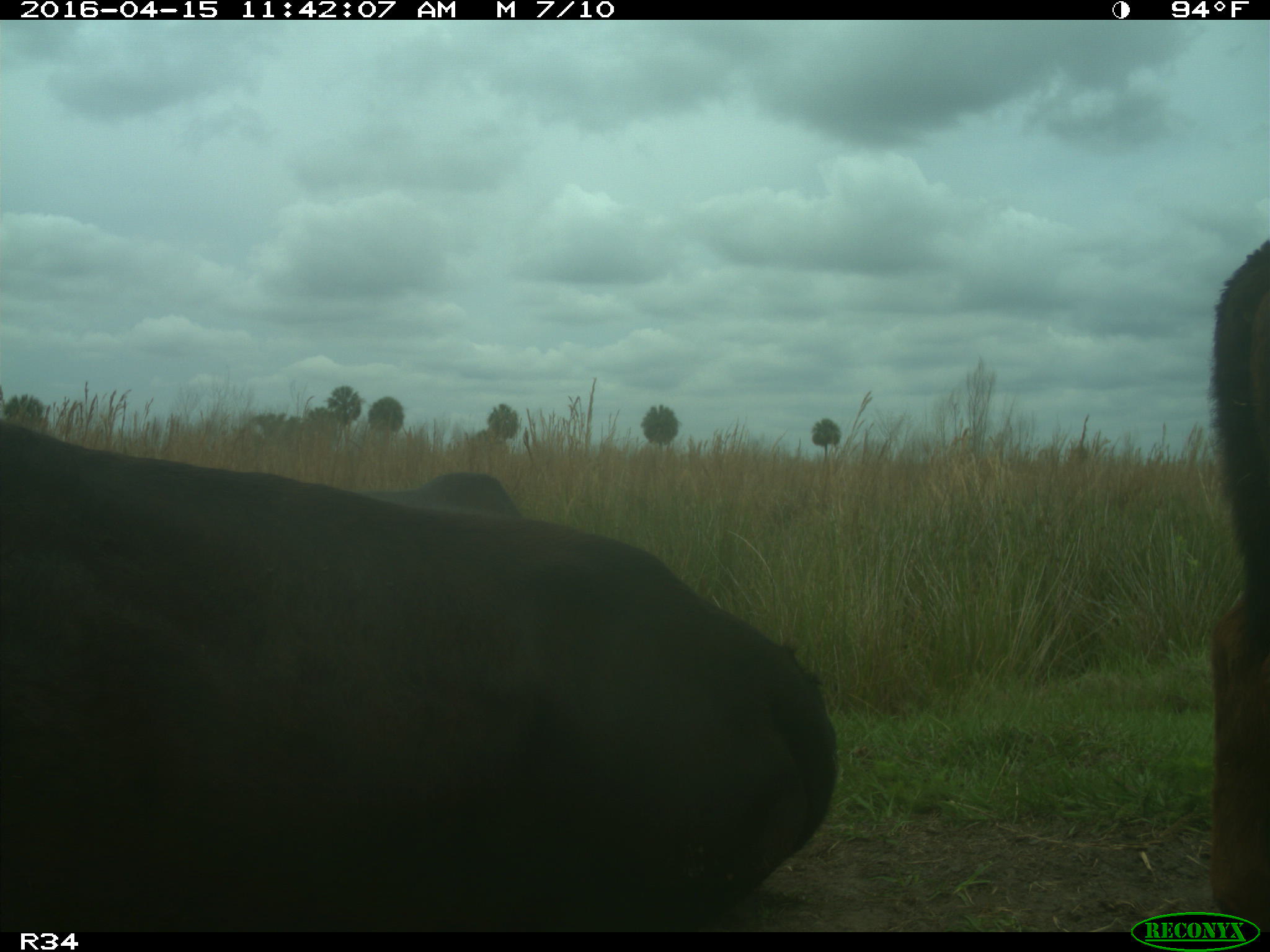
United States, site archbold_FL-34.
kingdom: Animalia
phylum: Chordata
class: Mammalia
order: Artiodactyla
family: Bovidae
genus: Bos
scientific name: Bos taurus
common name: domestic cow